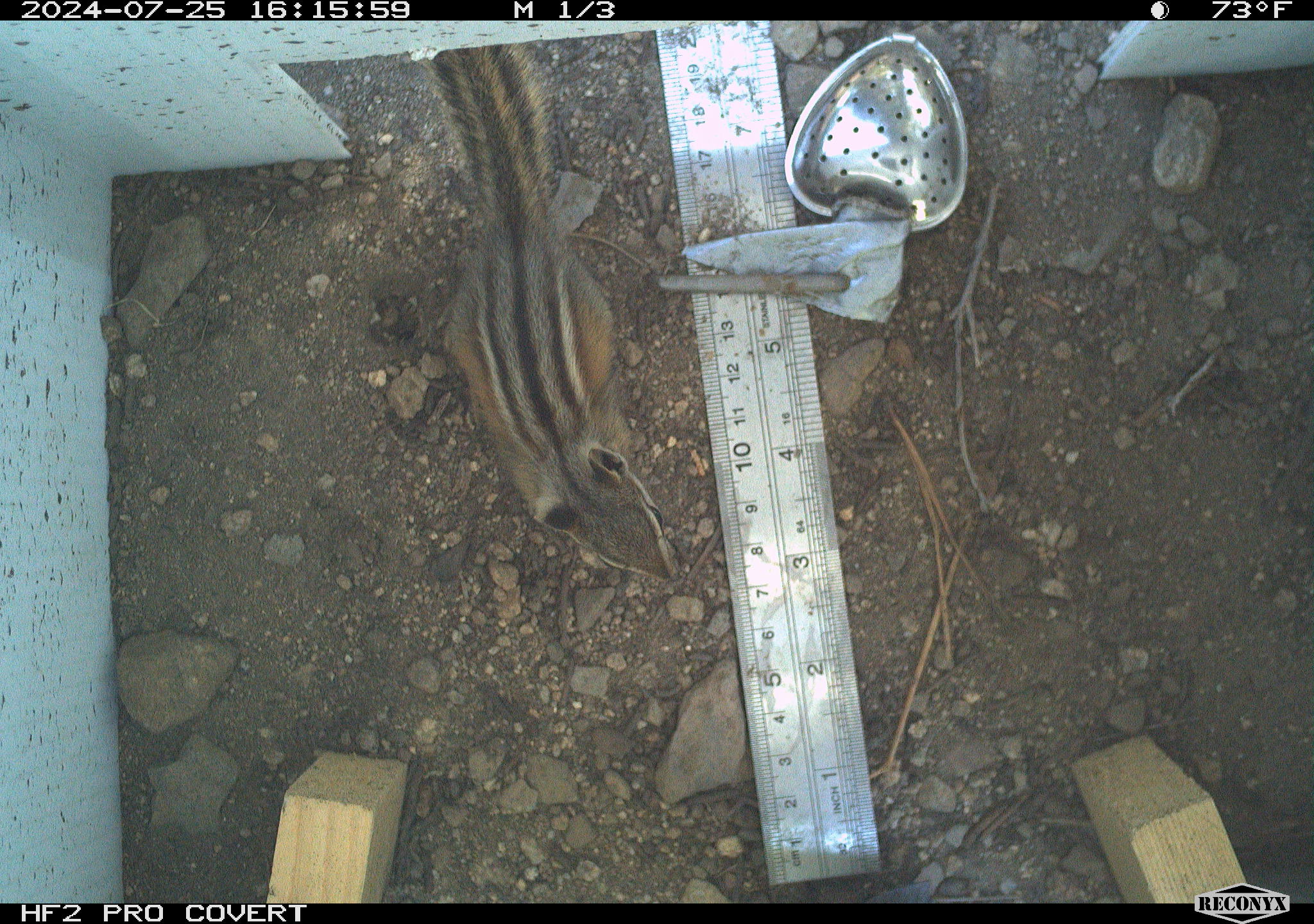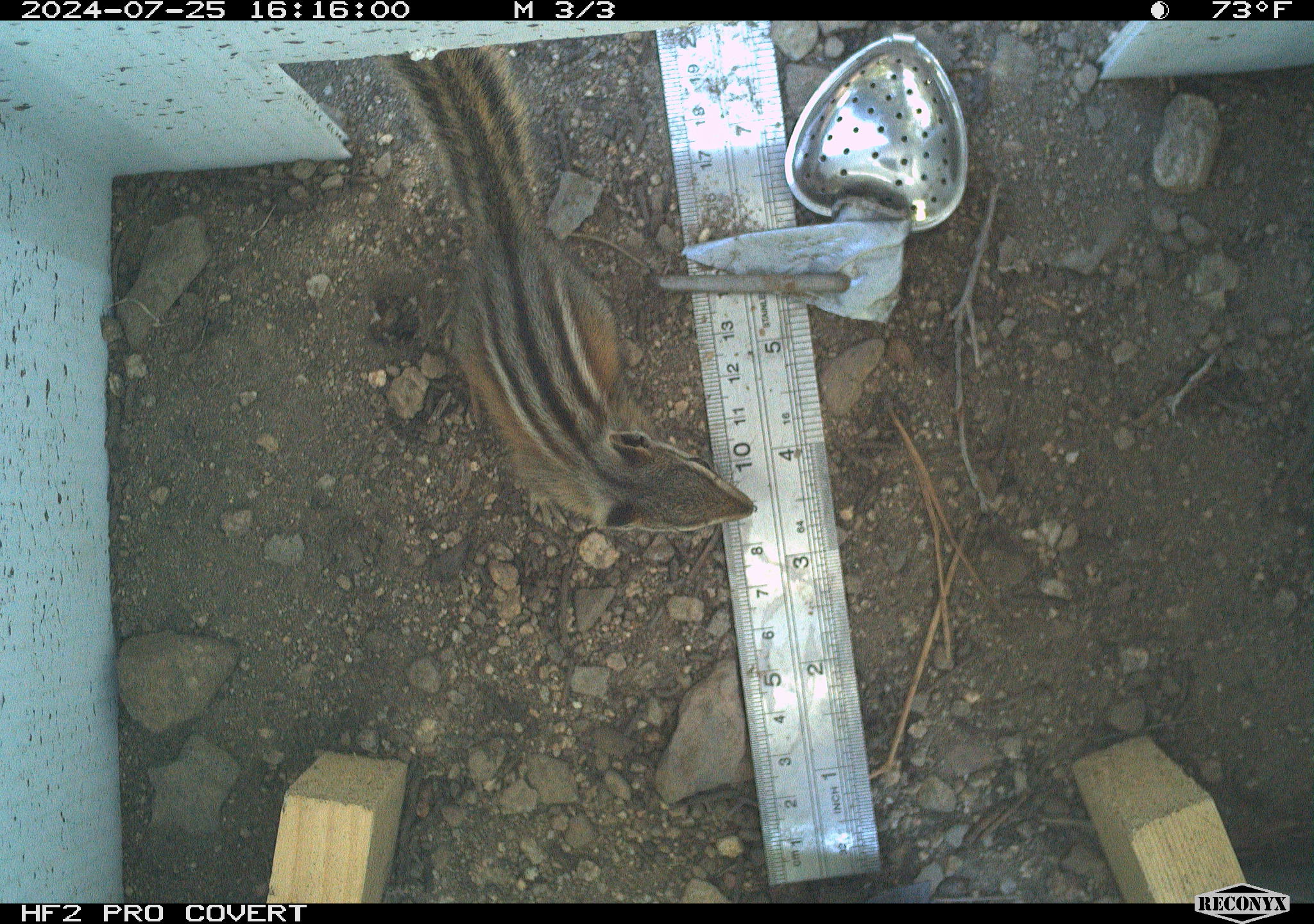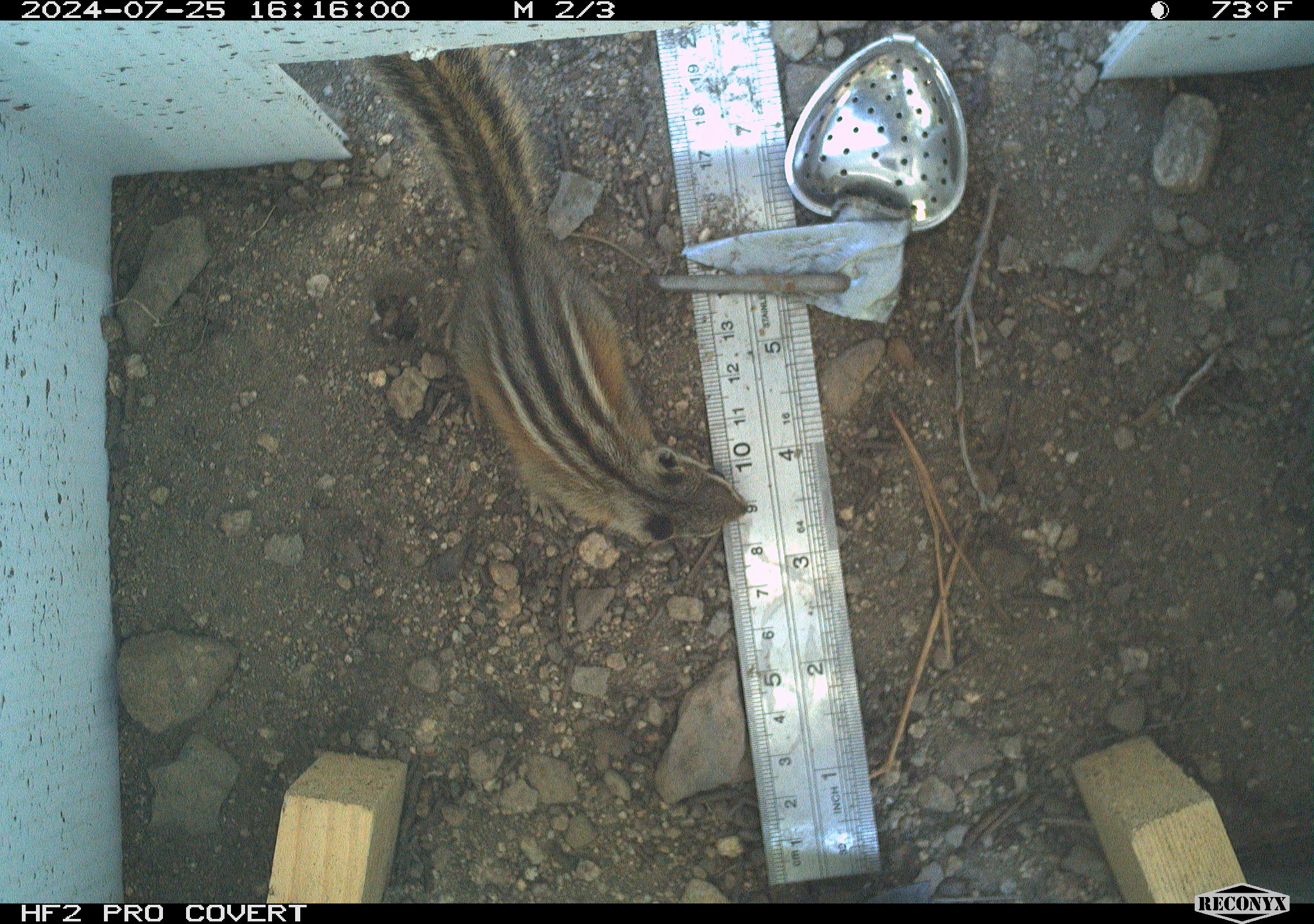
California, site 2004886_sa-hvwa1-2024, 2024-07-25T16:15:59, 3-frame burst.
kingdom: Animalia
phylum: Chordata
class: Mammalia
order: Rodentia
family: Sciuridae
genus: Neotamias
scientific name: Neotamias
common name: western chipmunks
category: neotamias species